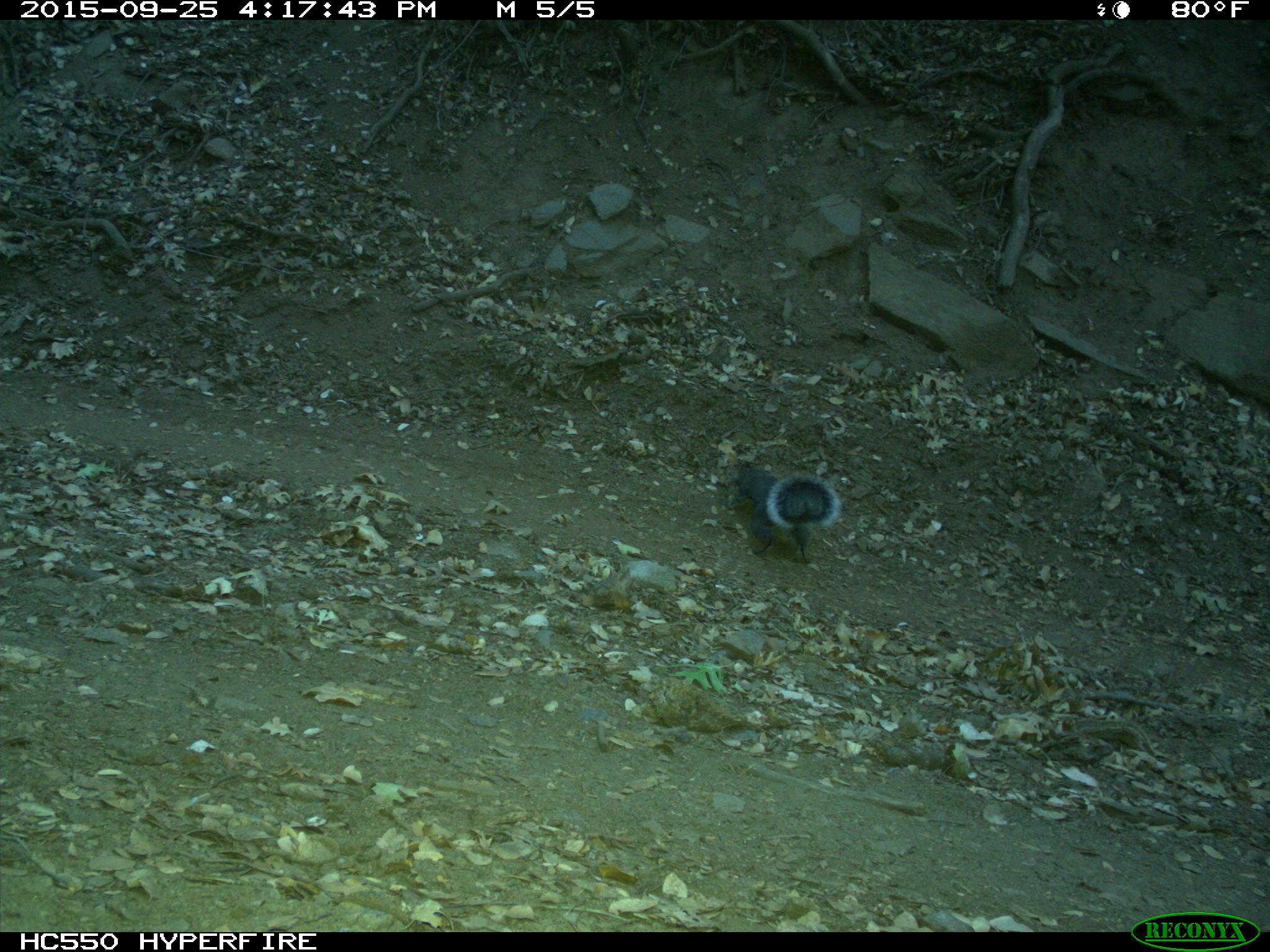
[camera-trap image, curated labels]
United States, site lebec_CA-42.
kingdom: Animalia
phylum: Chordata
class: Mammalia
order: Rodentia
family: Sciuridae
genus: Sciurus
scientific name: Sciurus carolinensis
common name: eastern gray squirrel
Sciurus carolinensis (eastern gray squirrel).